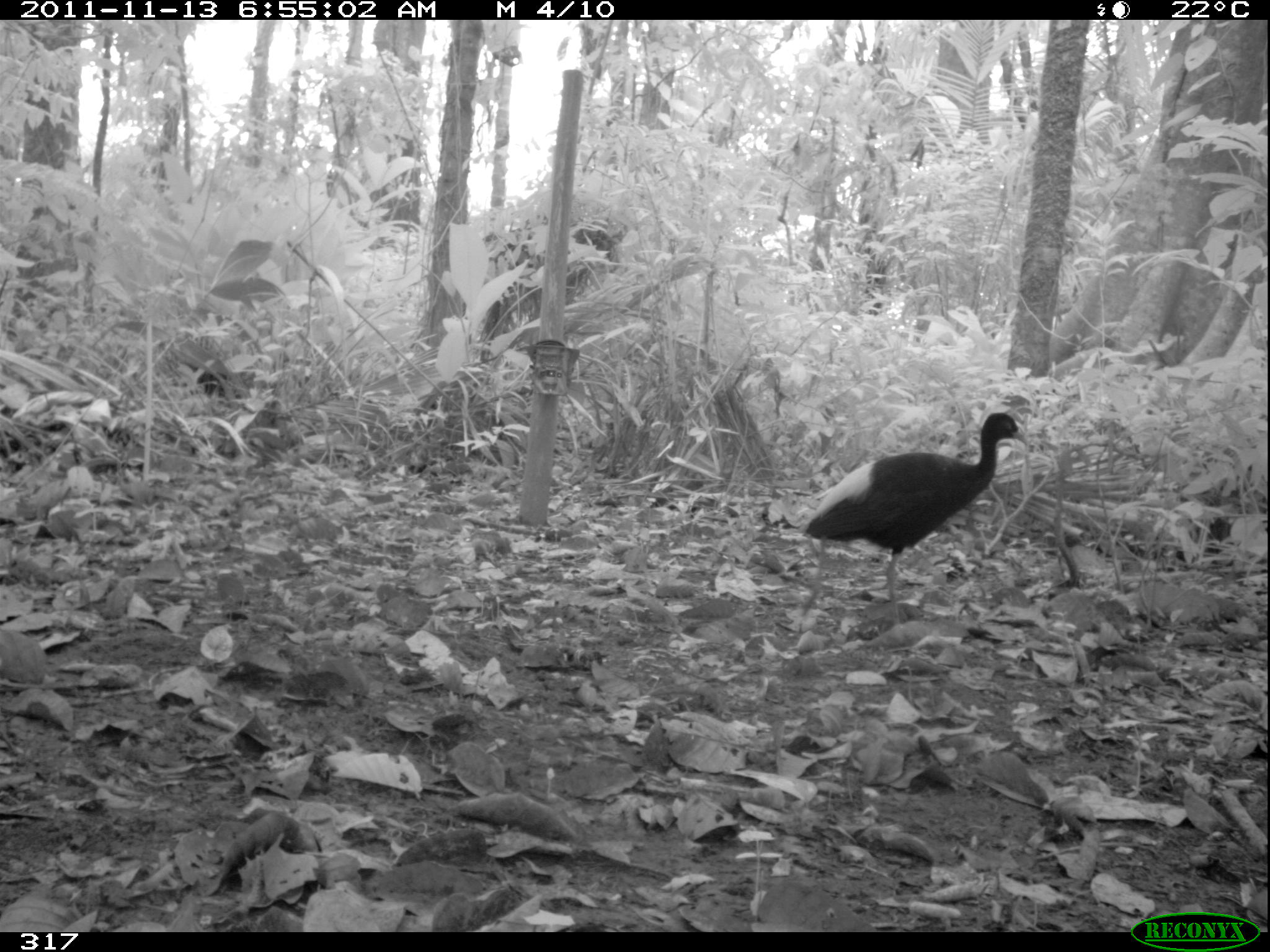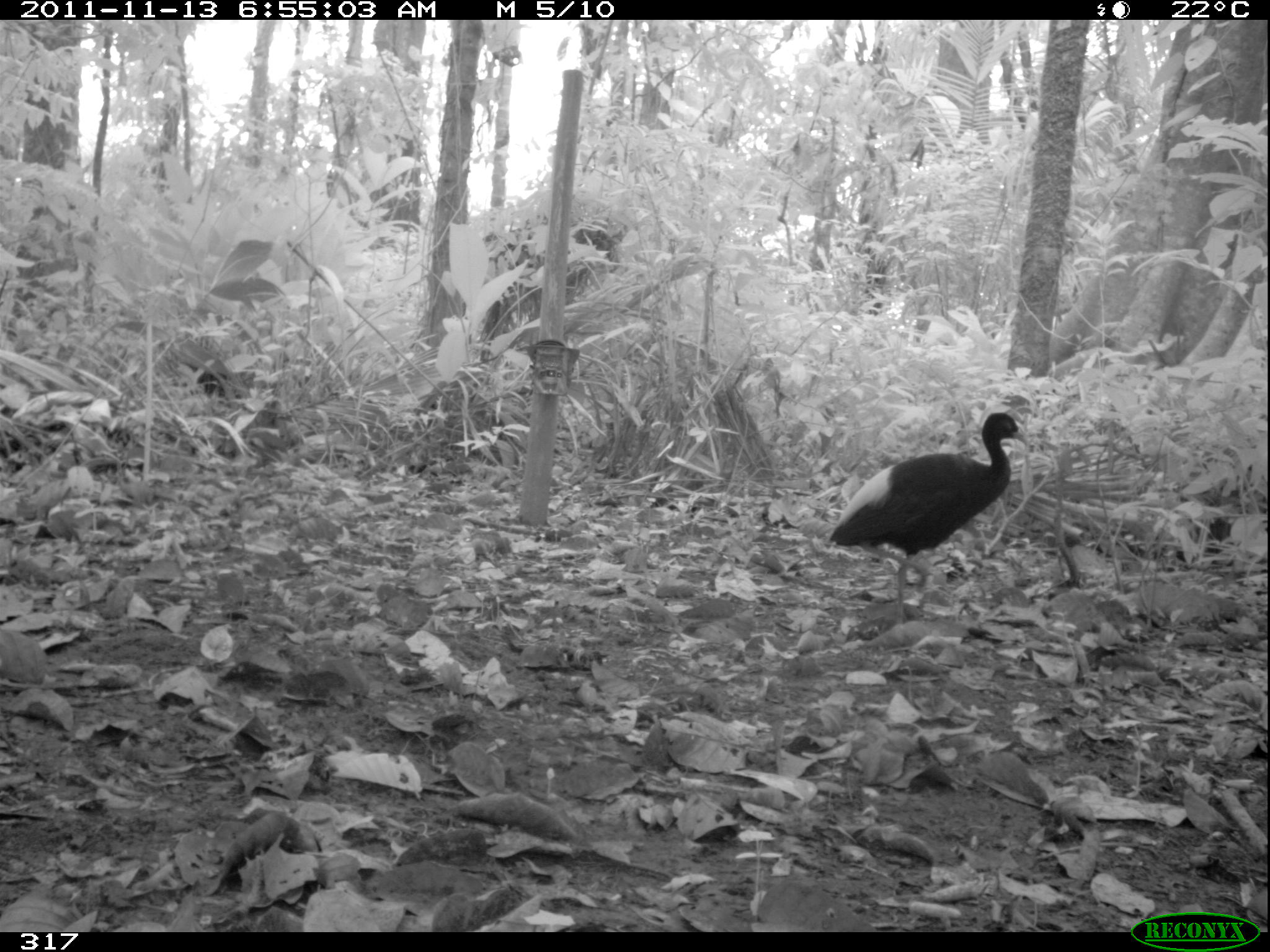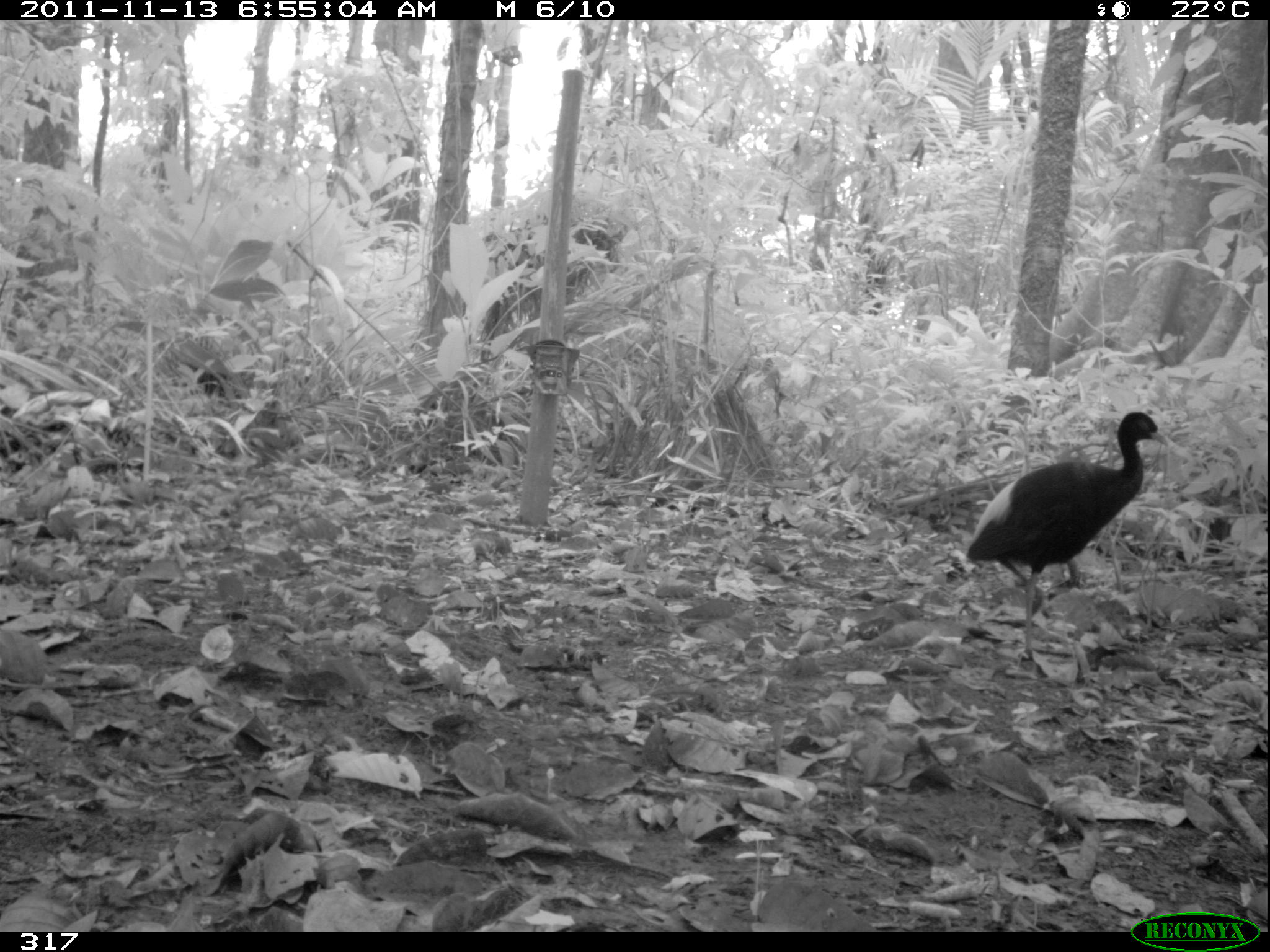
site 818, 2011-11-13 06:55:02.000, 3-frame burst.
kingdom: Animalia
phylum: Chordata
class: Aves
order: Gruiformes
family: Psophiidae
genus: Psophia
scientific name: Psophia leucoptera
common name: pale-winged trumpeter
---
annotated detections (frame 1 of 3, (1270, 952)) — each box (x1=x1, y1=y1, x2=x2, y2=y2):
psophia leucoptera: (x1=805, y1=409, x2=1030, y2=624)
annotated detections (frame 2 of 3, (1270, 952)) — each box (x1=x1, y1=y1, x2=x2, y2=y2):
psophia leucoptera: (x1=828, y1=412, x2=1028, y2=624)